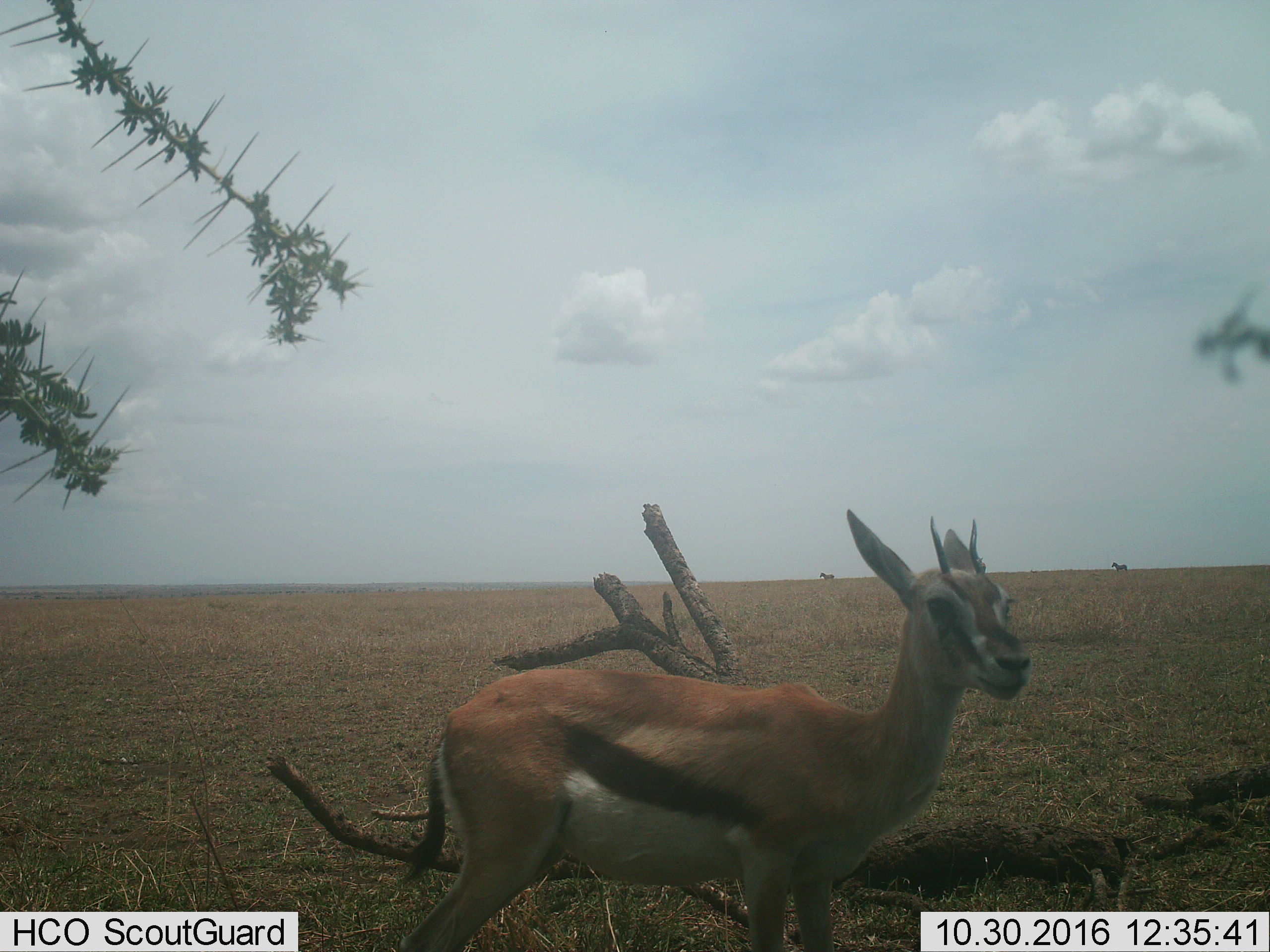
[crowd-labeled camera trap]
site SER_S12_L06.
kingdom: Animalia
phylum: Chordata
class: Mammalia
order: Artiodactyla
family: Bovidae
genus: Eudorcas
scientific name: Eudorcas thomsonii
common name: thomson's gazelle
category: gazellethomsons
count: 1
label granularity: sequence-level